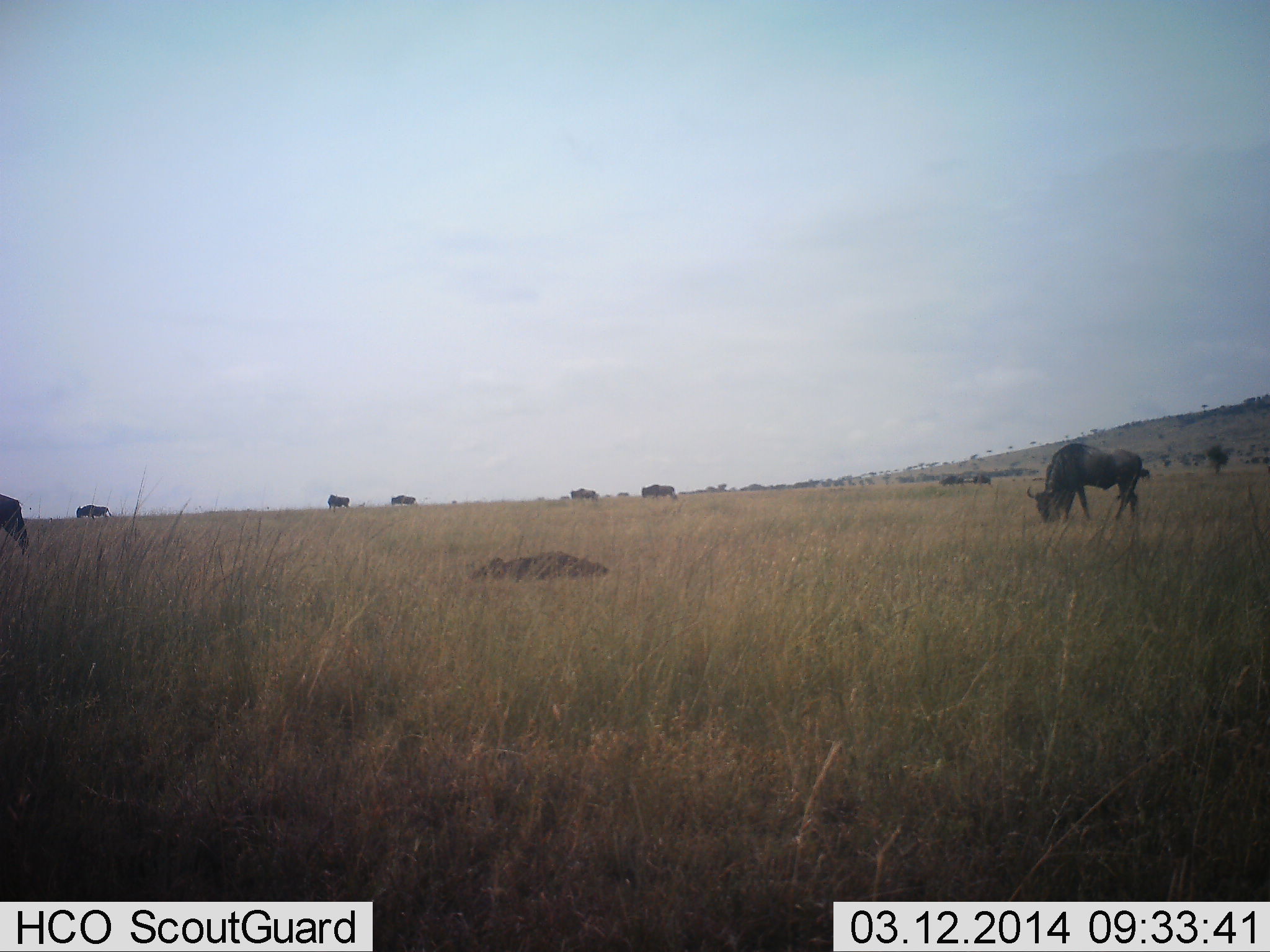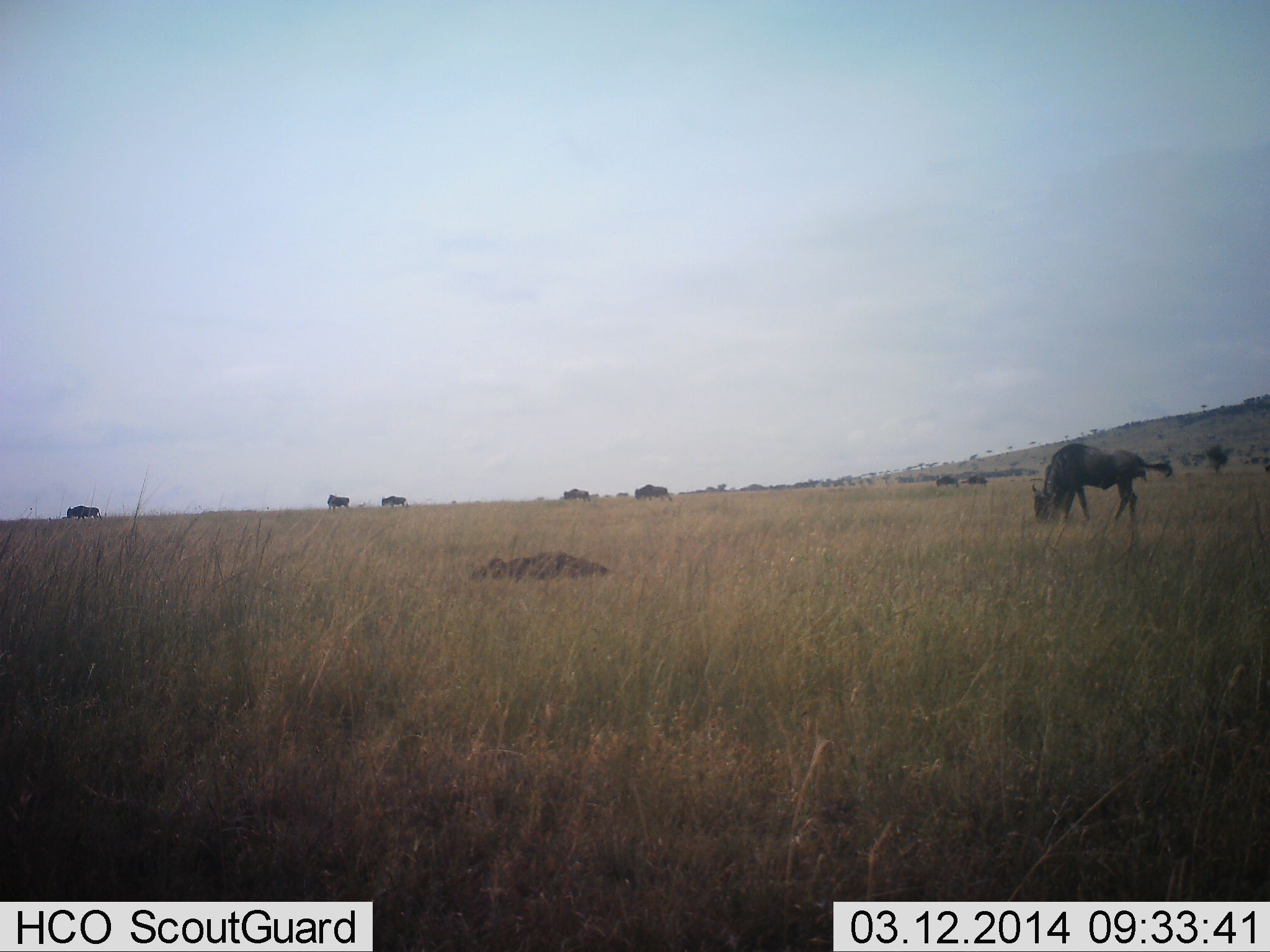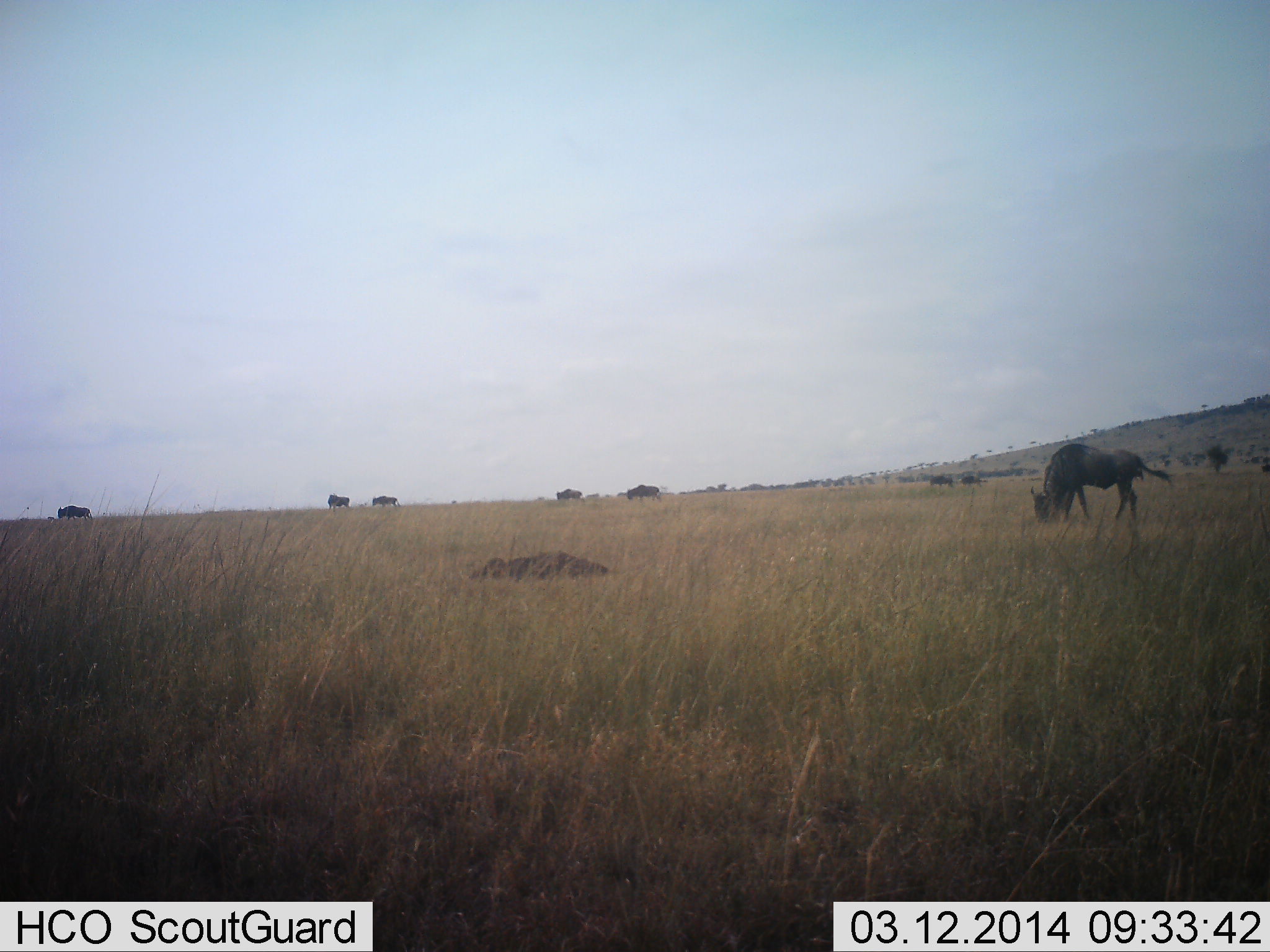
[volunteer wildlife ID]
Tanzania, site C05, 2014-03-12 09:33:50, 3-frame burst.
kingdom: Animalia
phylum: Chordata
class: Mammalia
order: Artiodactyla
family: Bovidae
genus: Connochaetes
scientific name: Connochaetes taurinus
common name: blue wildebeest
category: wildebeest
Wildebeest (blue wildebeest) (Connochaetes taurinus), count 9. Behavior (volunteer vote fractions): standing 40%, resting 0%, moving 50%, interacting 20%. Young present (vote fraction): 0%. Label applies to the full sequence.